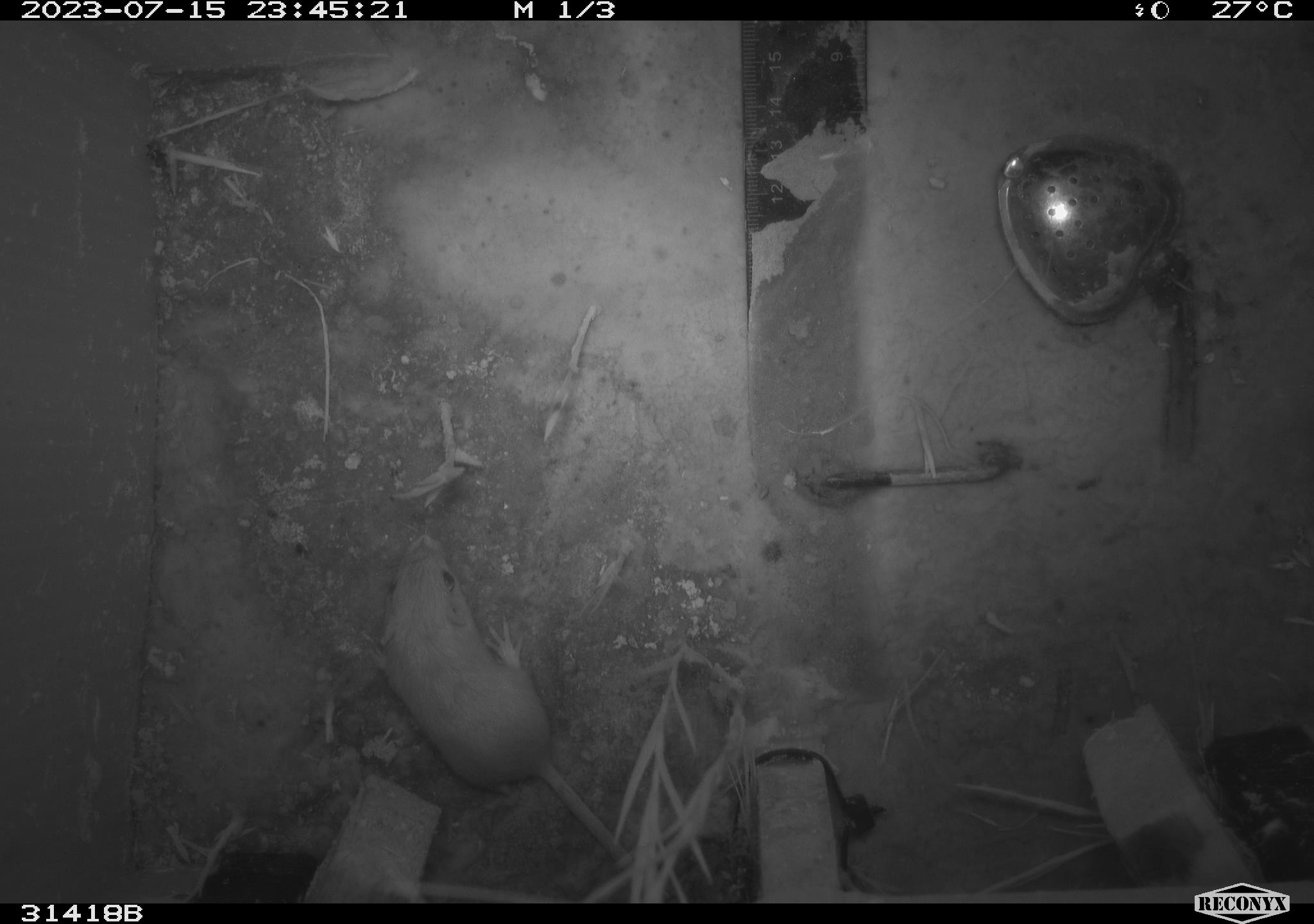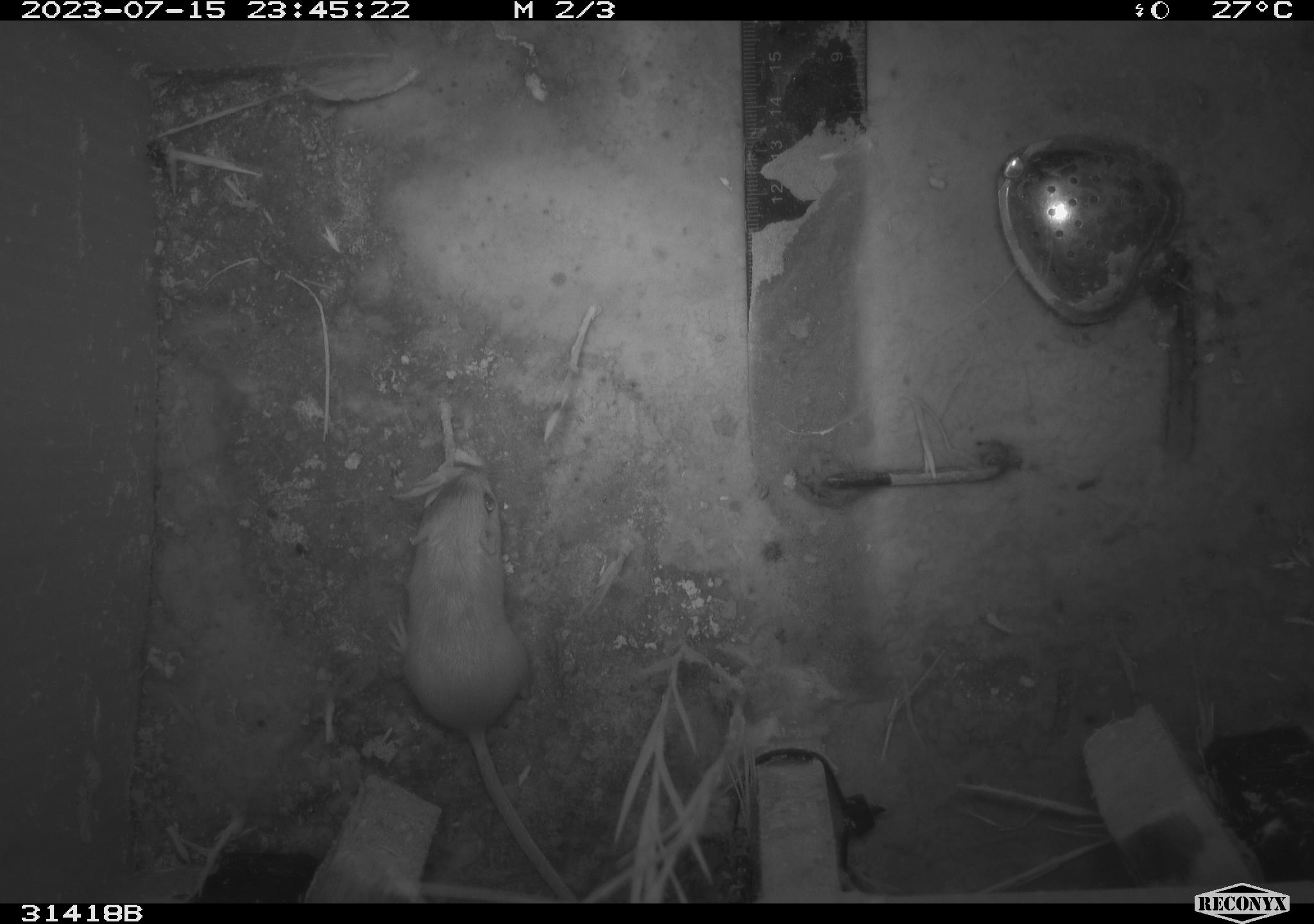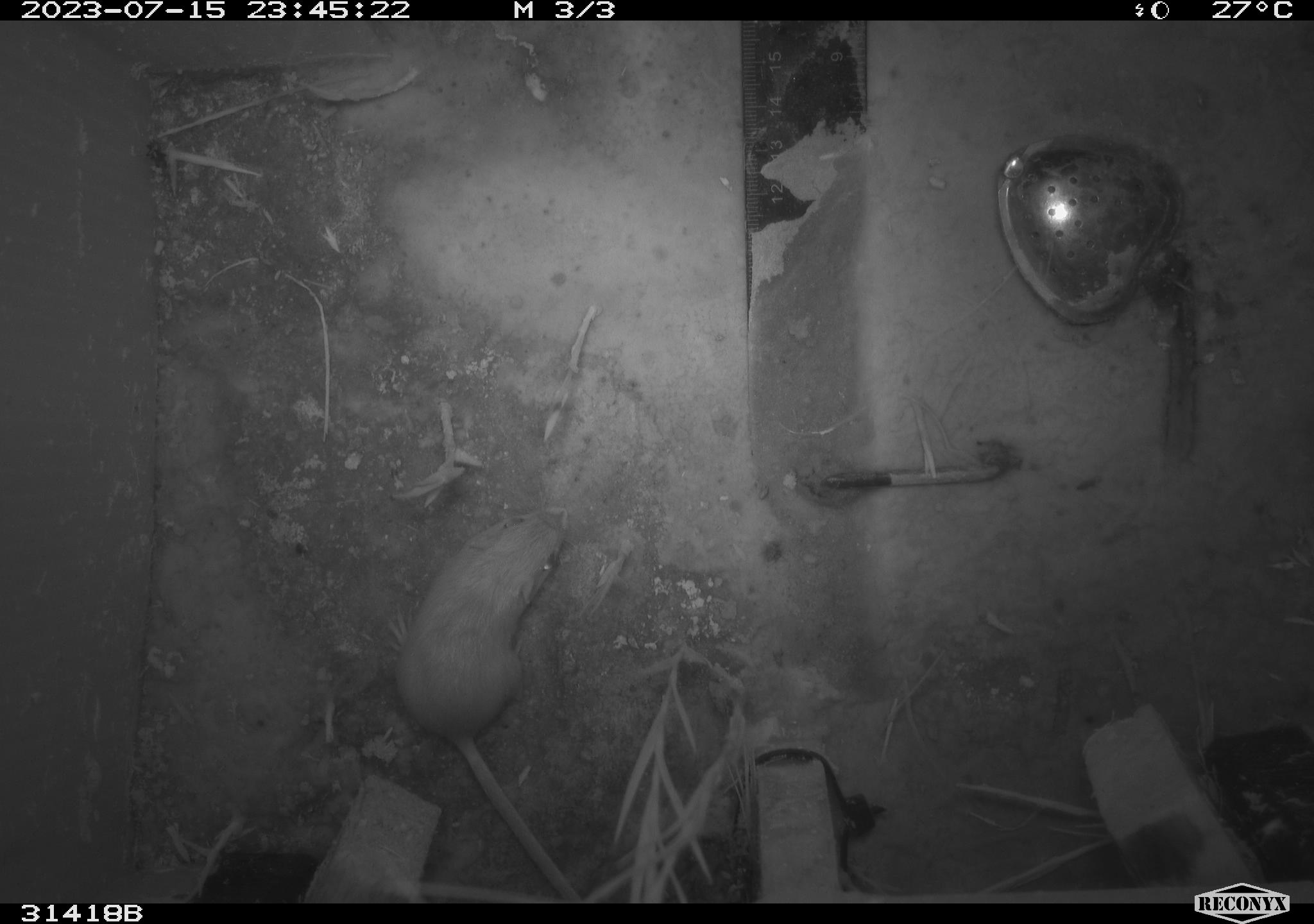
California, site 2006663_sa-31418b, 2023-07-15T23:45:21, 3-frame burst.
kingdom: Animalia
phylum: Chordata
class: Mammalia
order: Rodentia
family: Heteromyidae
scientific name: Heteromyidae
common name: kangaroo rats and pocket mice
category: heteromyidae family